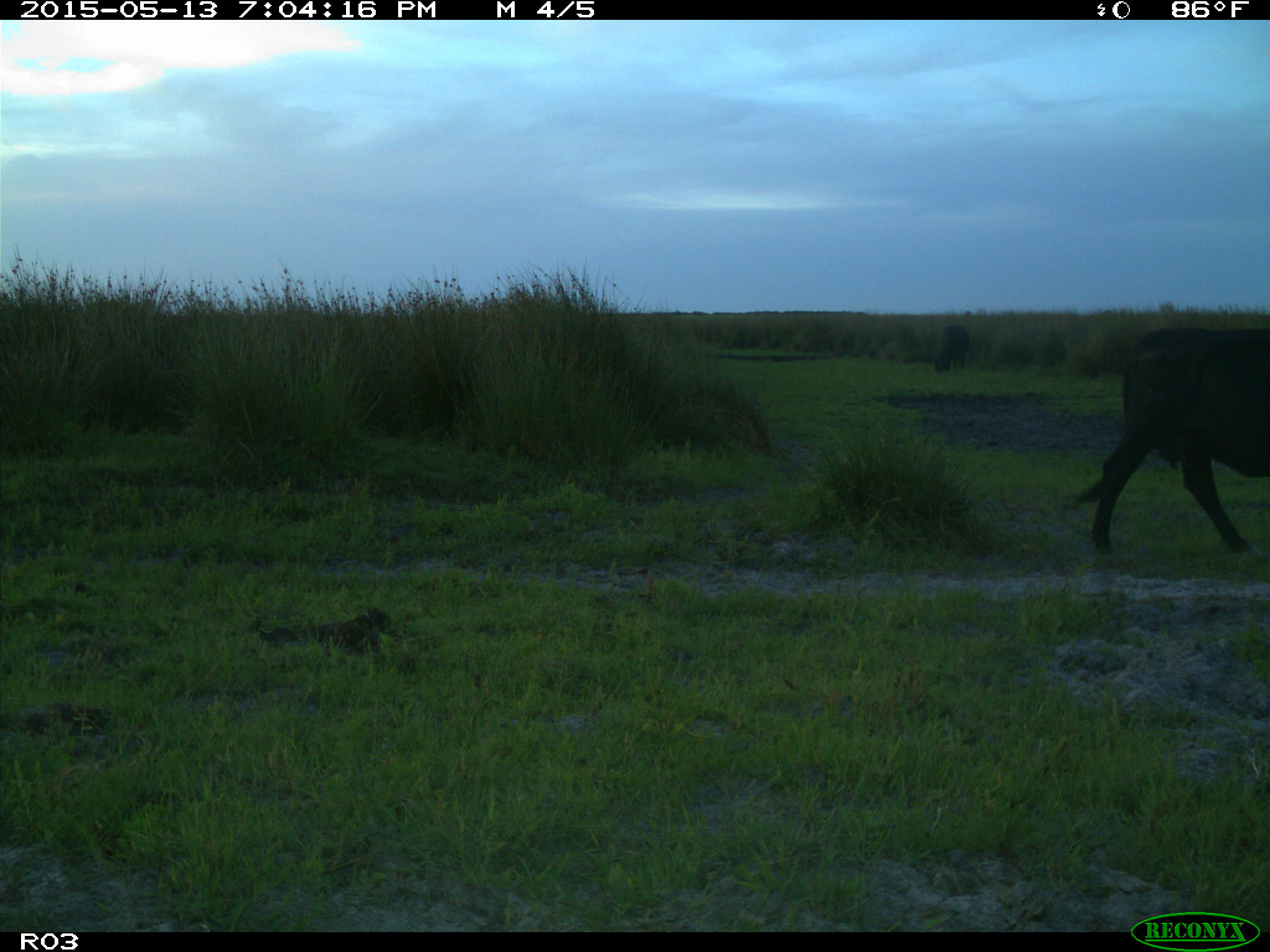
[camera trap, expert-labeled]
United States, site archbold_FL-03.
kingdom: Animalia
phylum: Chordata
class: Mammalia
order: Artiodactyla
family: Bovidae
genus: Bos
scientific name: Bos taurus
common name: domestic cow